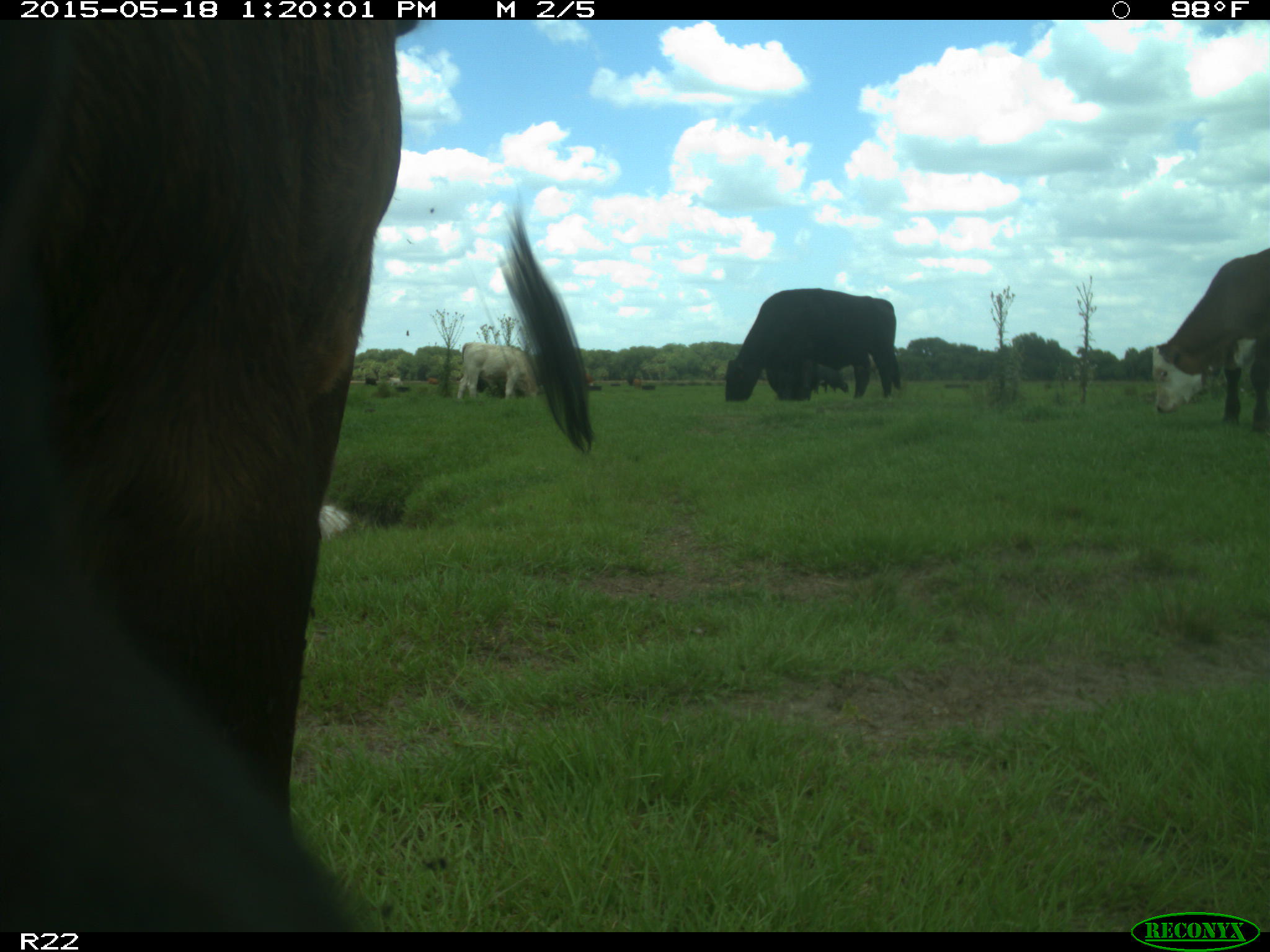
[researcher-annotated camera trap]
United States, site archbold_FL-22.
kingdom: Animalia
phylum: Chordata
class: Mammalia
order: Artiodactyla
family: Bovidae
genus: Bos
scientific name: Bos taurus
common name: domestic cow